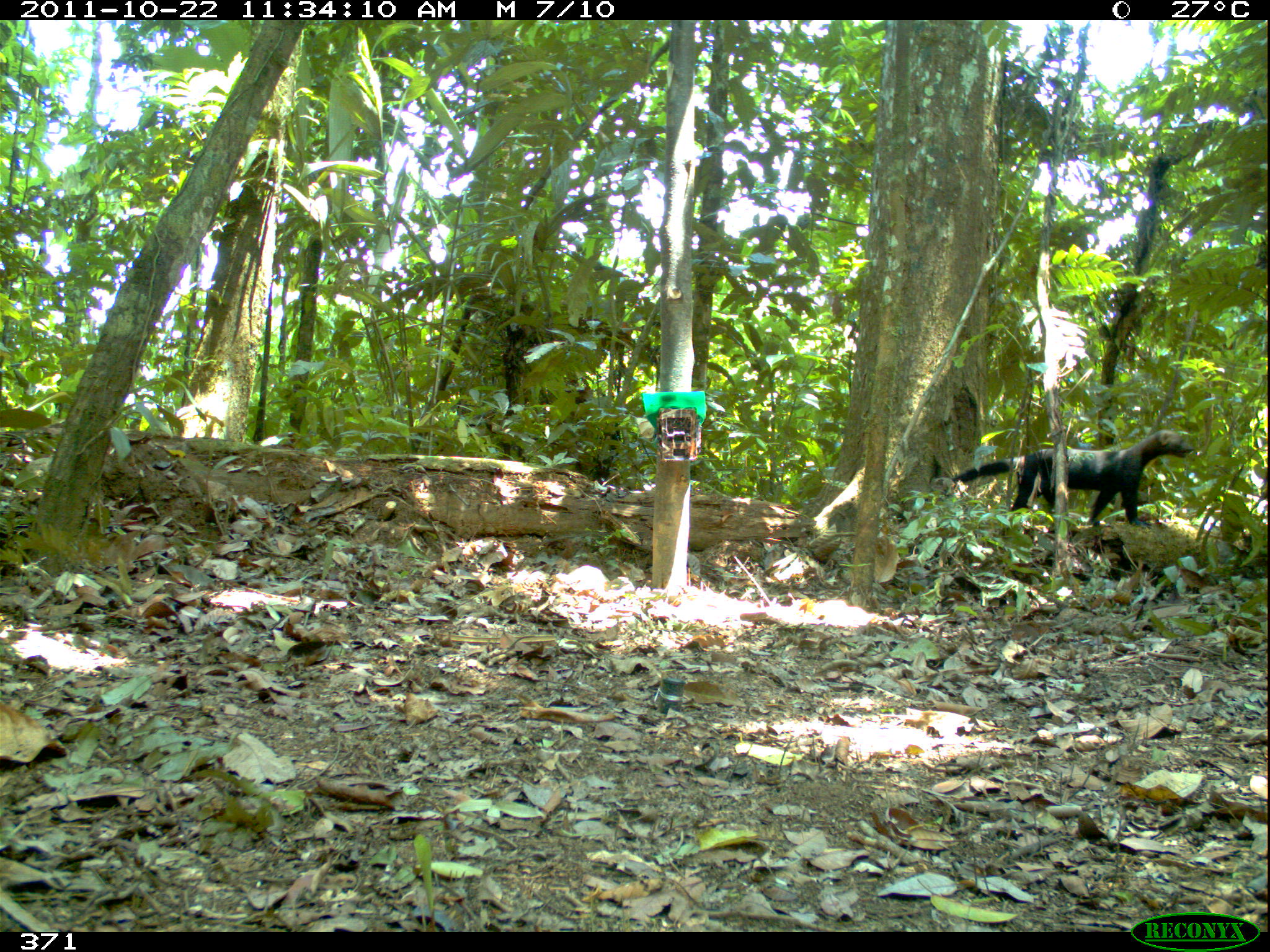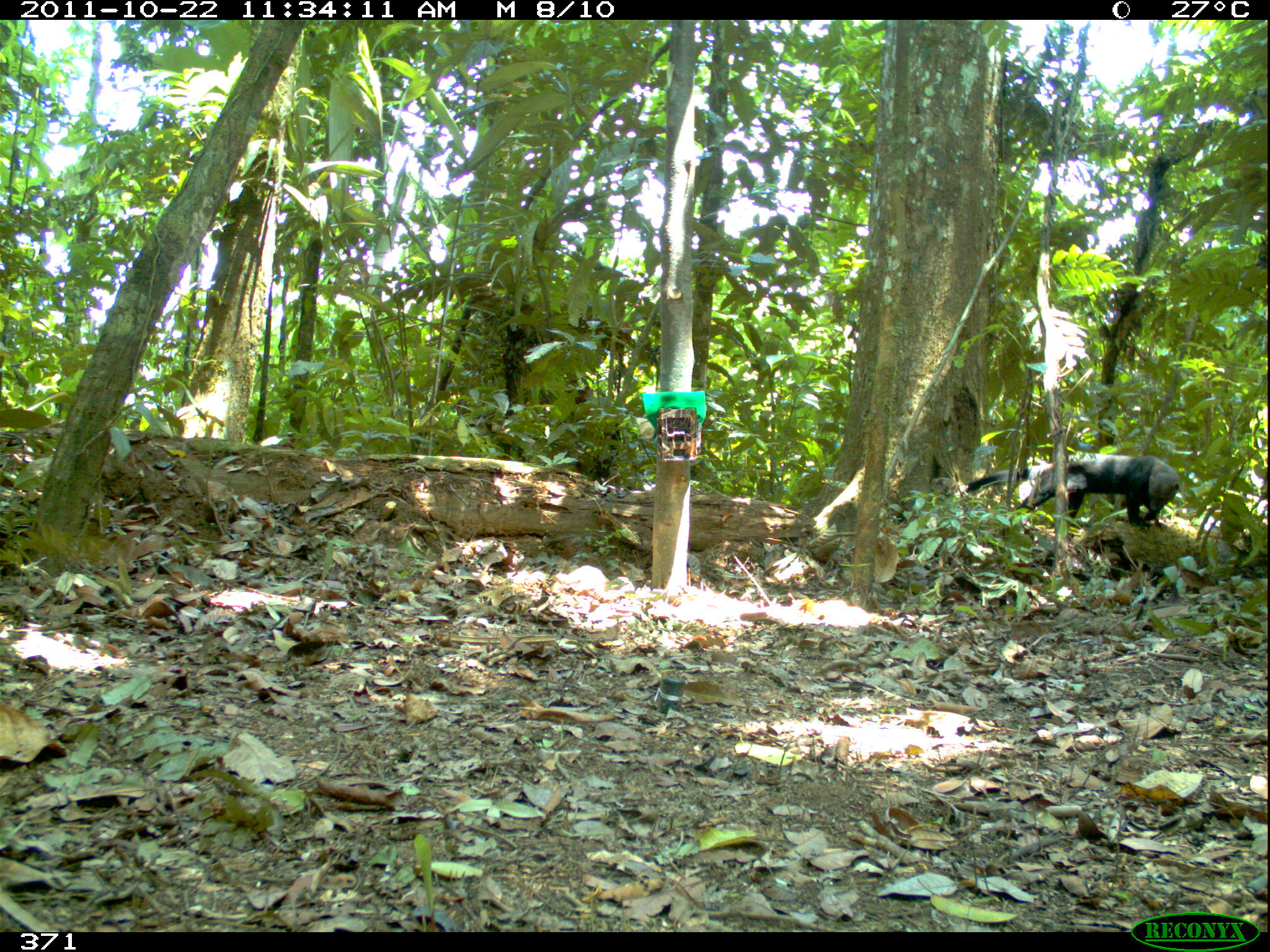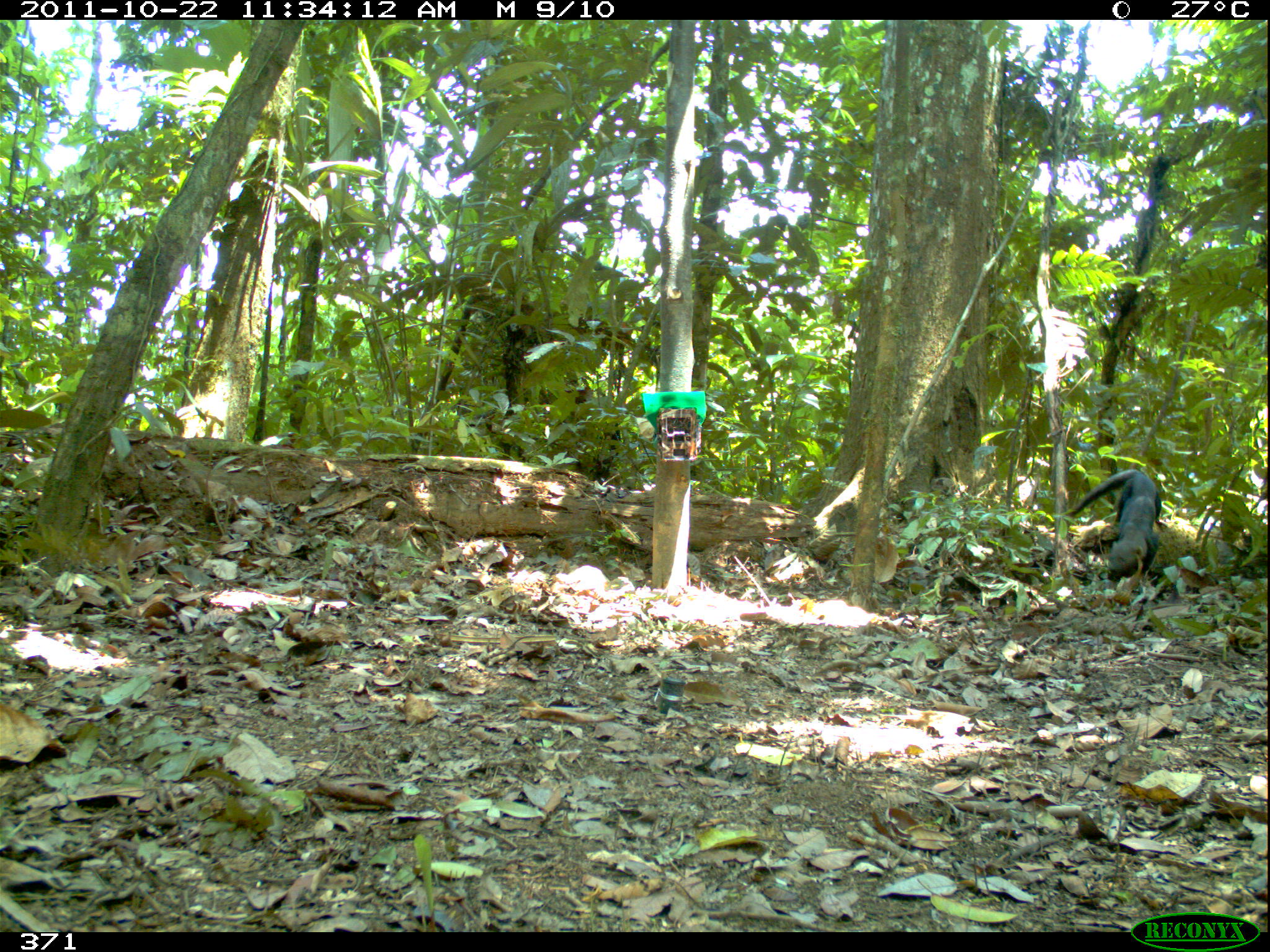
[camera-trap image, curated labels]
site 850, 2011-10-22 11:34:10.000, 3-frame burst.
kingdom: Animalia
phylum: Chordata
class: Mammalia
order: Carnivora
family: Mustelidae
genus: Eira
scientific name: Eira barbara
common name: tayra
Eira barbara (tayra).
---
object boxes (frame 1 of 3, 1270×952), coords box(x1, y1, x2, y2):
eira barbara: box(942, 429, 1194, 527)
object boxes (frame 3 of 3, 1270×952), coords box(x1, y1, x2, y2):
eira barbara: box(1064, 469, 1167, 583)